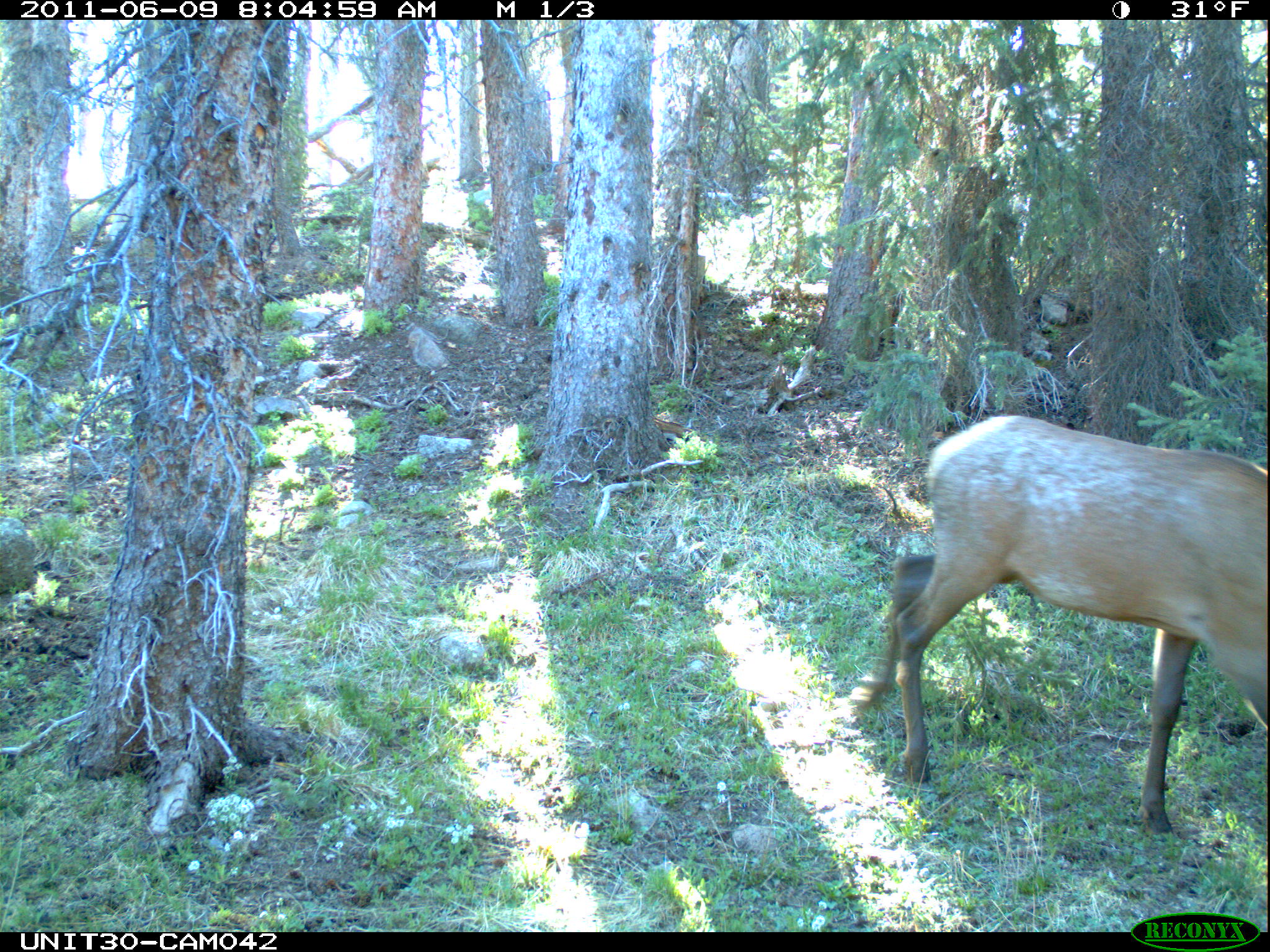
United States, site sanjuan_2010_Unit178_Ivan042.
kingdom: Animalia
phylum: Chordata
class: Mammalia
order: Artiodactyla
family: Cervidae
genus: Cervus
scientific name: Cervus elaphus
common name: red deer